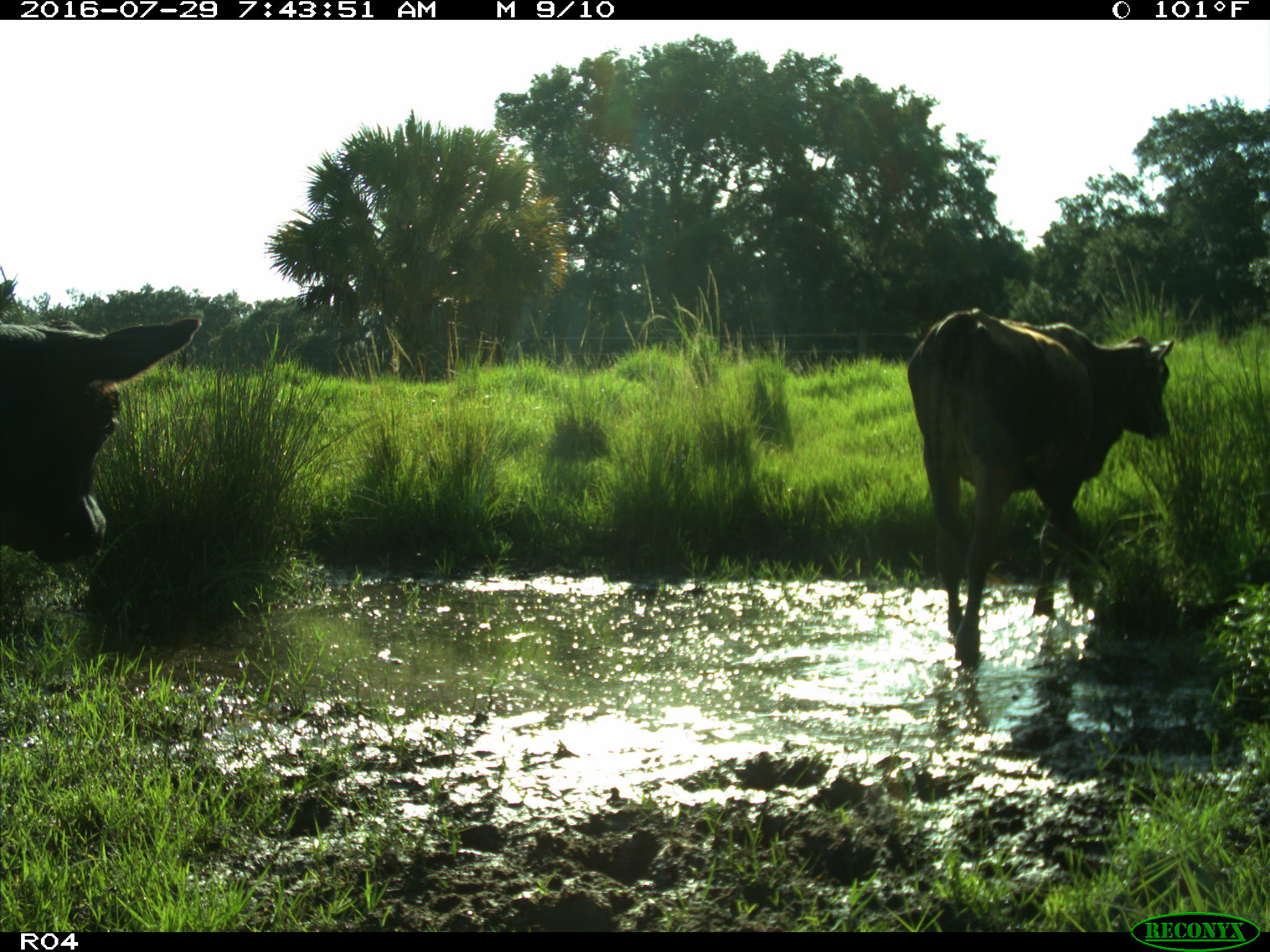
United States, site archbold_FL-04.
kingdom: Animalia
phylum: Chordata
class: Mammalia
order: Artiodactyla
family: Bovidae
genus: Bos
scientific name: Bos taurus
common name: domestic cow